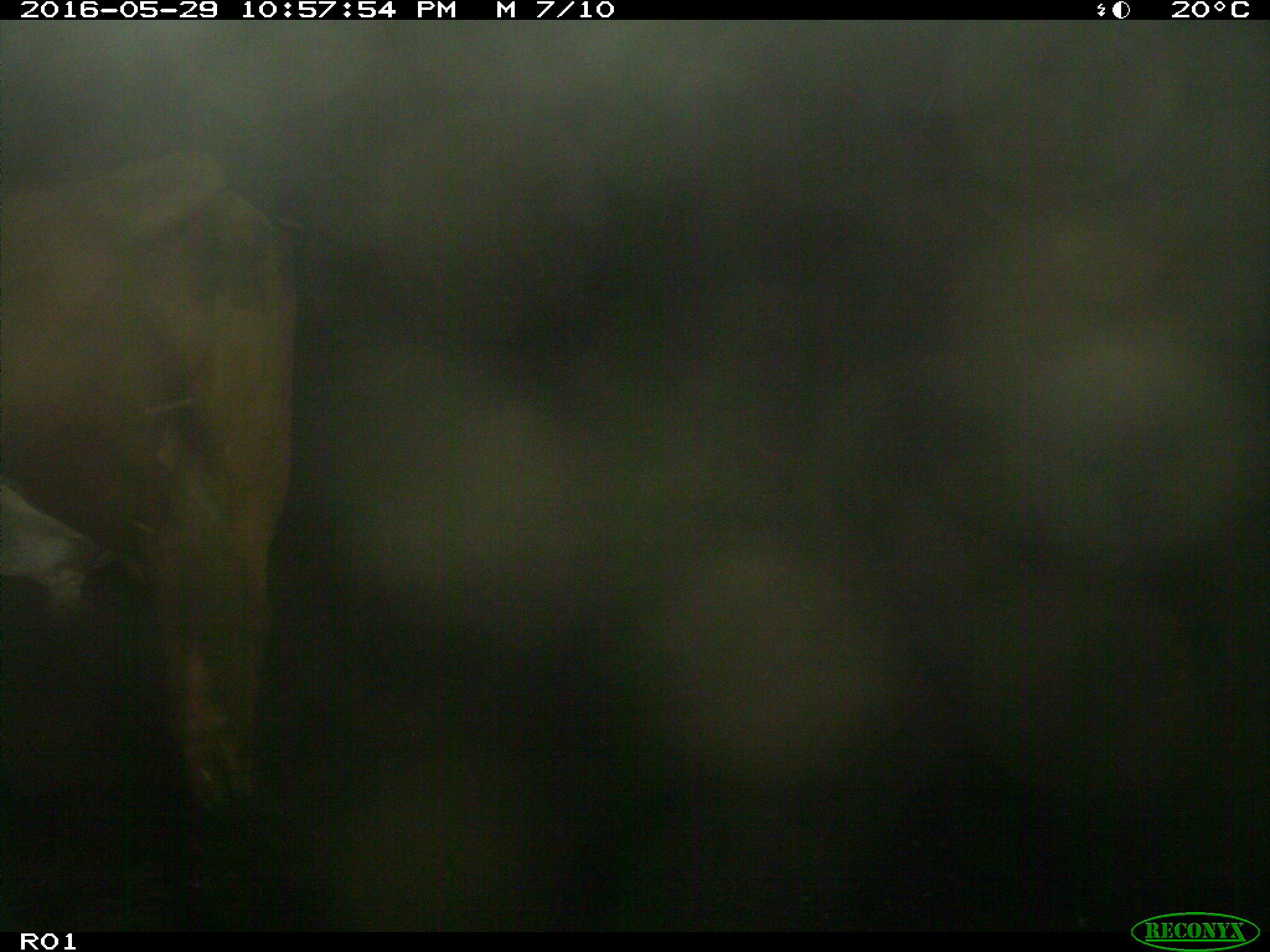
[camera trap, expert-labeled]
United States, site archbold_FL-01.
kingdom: Animalia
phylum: Chordata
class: Mammalia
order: Artiodactyla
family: Bovidae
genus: Bos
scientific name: Bos taurus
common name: domestic cow